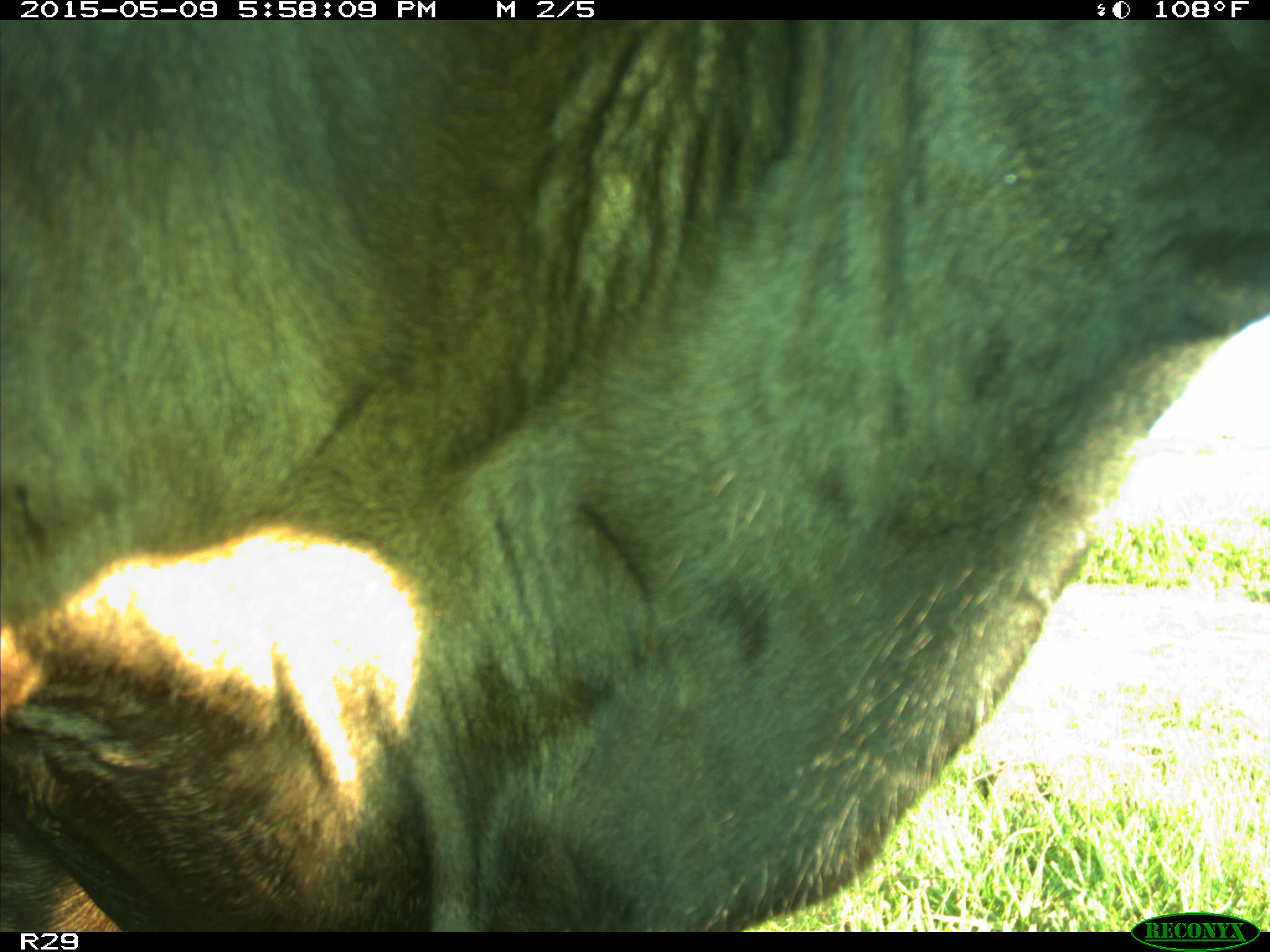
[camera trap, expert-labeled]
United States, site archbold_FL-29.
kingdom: Animalia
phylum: Chordata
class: Mammalia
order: Artiodactyla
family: Bovidae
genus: Bos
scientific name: Bos taurus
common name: domestic cow